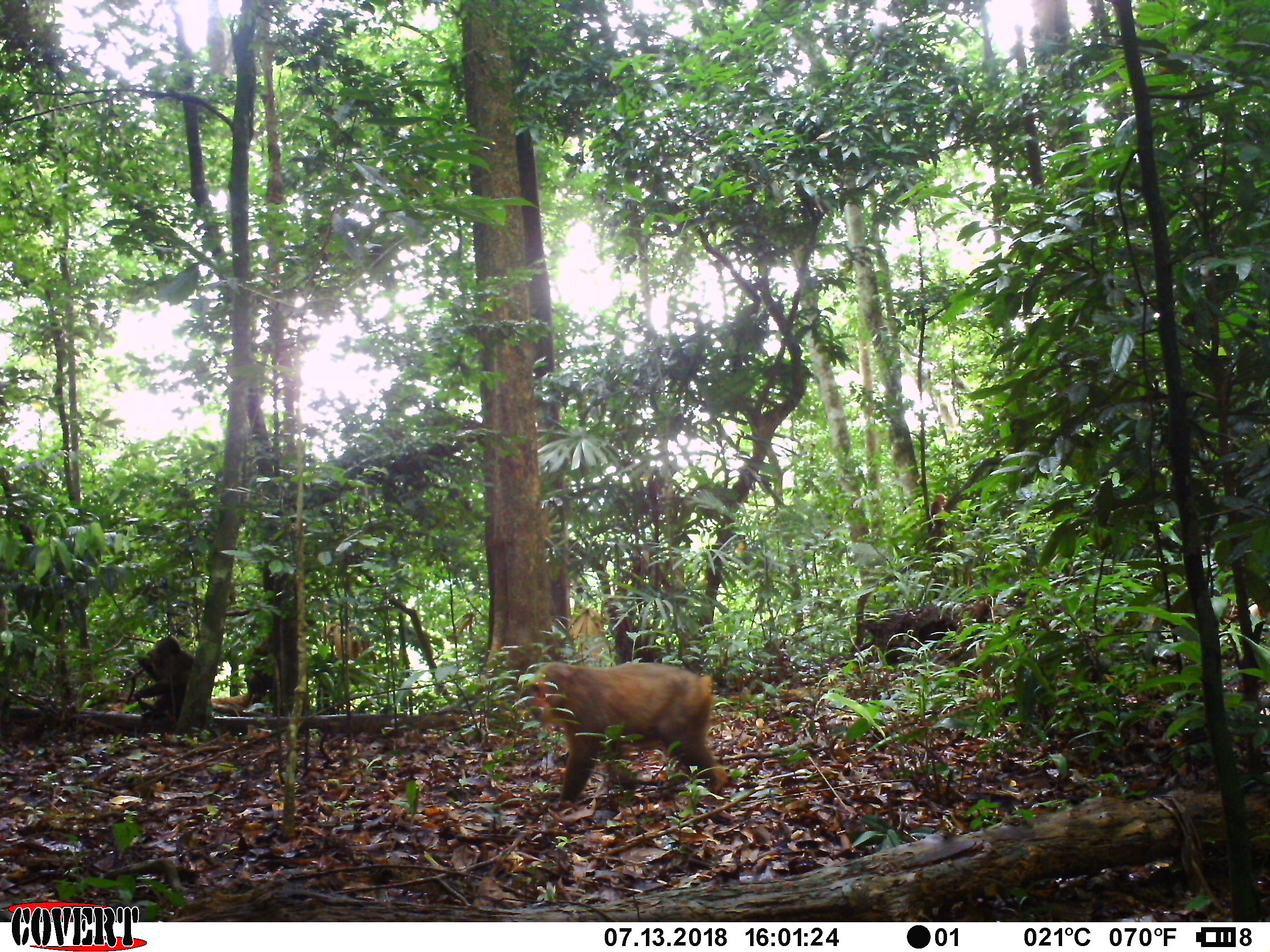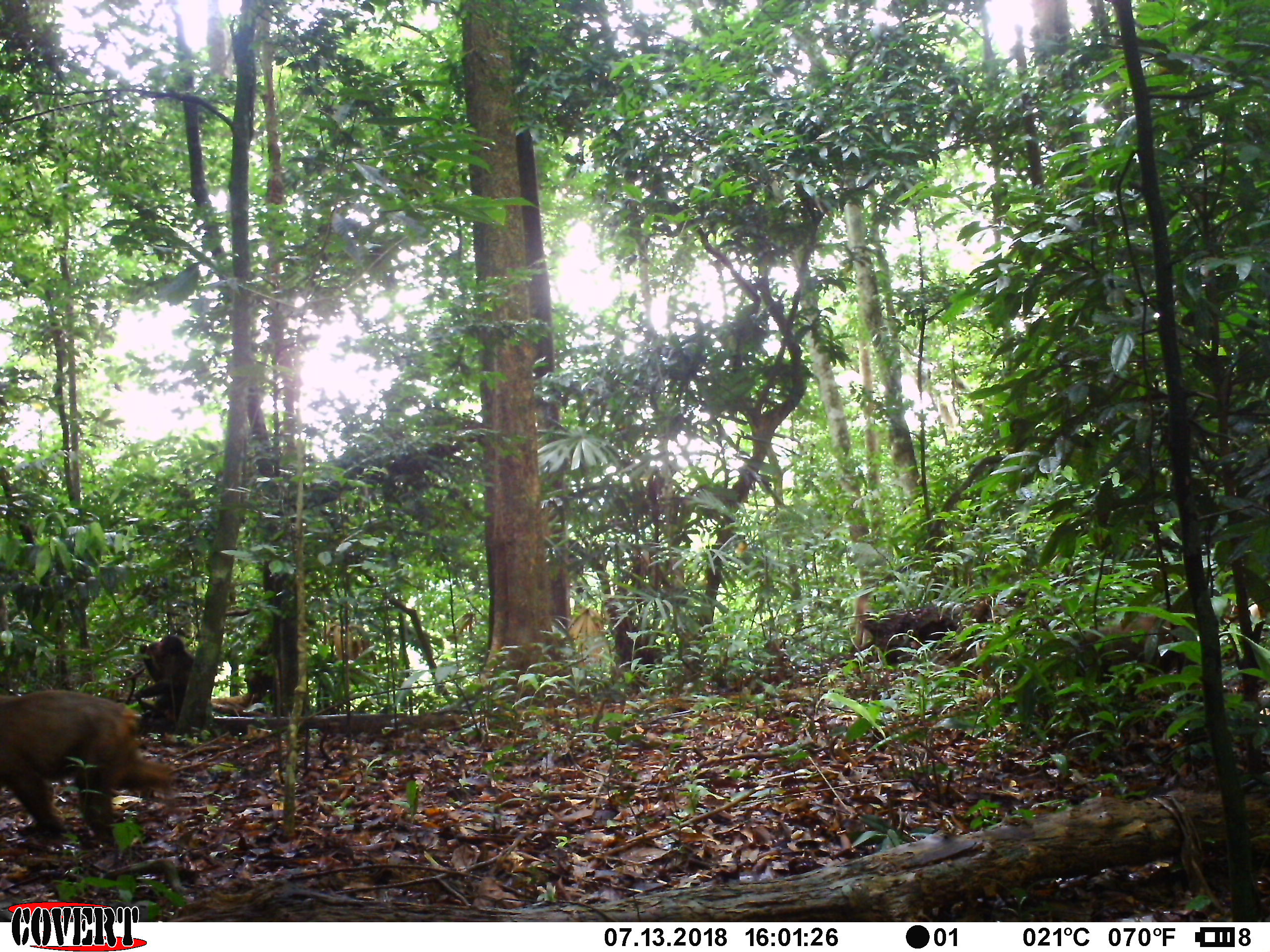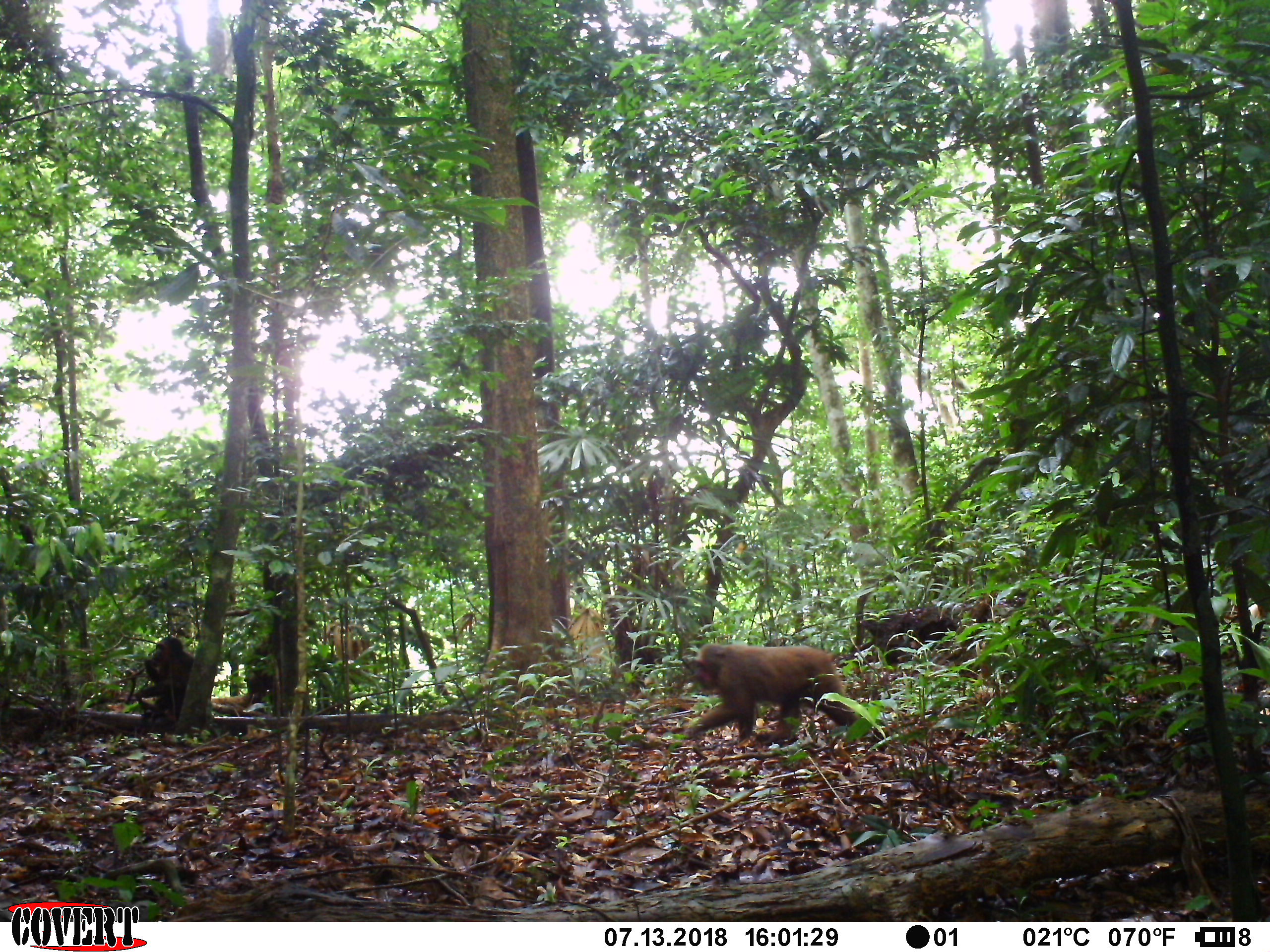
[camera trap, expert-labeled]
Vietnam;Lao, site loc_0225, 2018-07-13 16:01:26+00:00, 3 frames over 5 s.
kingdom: Animalia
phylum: Chordata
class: Mammalia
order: Primates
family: Cercopithecidae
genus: Macaca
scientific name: Macaca arctoides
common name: stump-tailed macaque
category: stump tailed macaque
Stump tailed macaque (stump-tailed macaque) (Macaca arctoides). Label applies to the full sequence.